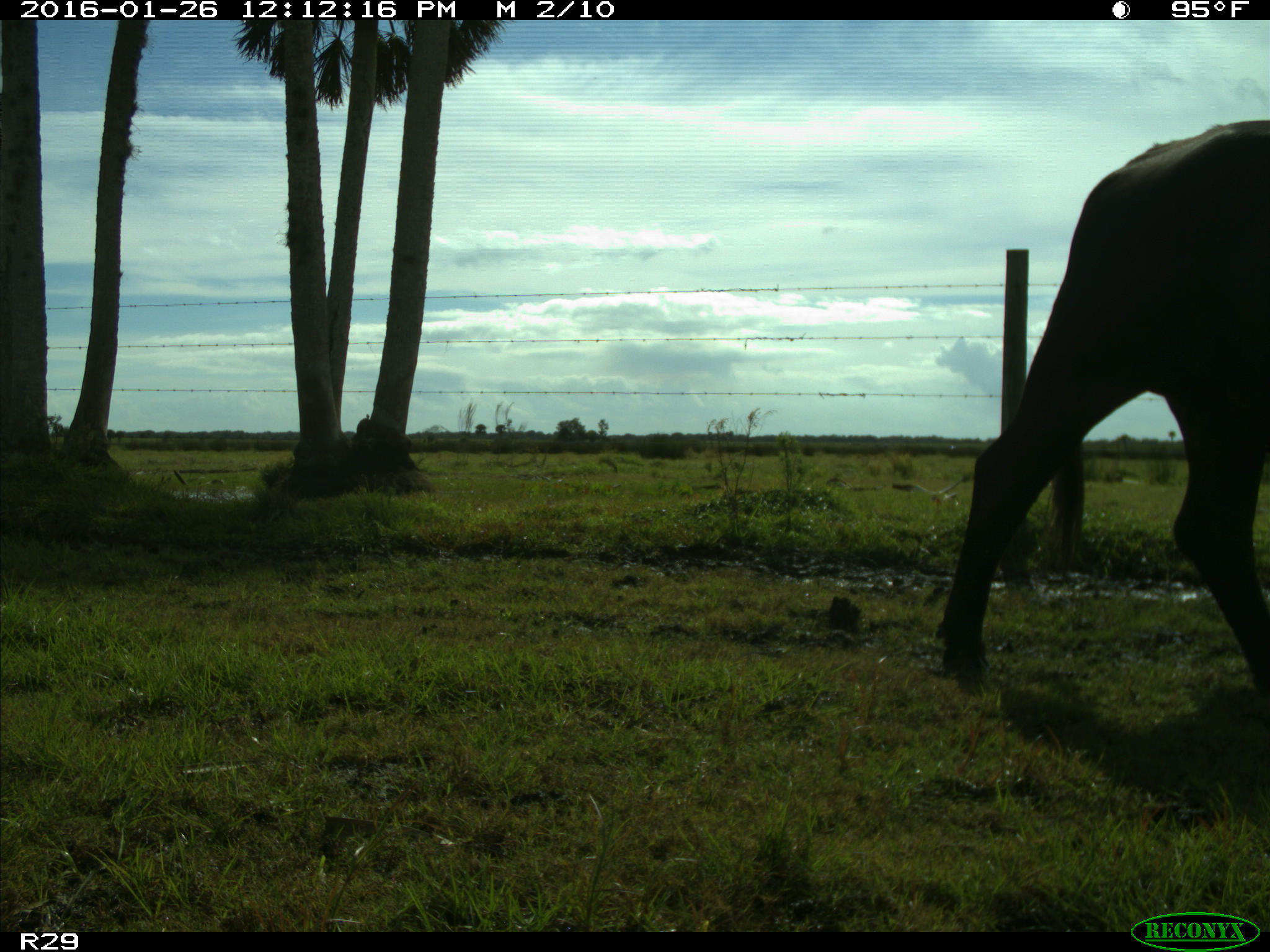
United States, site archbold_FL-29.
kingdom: Animalia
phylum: Chordata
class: Mammalia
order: Artiodactyla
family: Bovidae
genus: Bos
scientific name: Bos taurus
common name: domestic cow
Bos taurus (domestic cow).